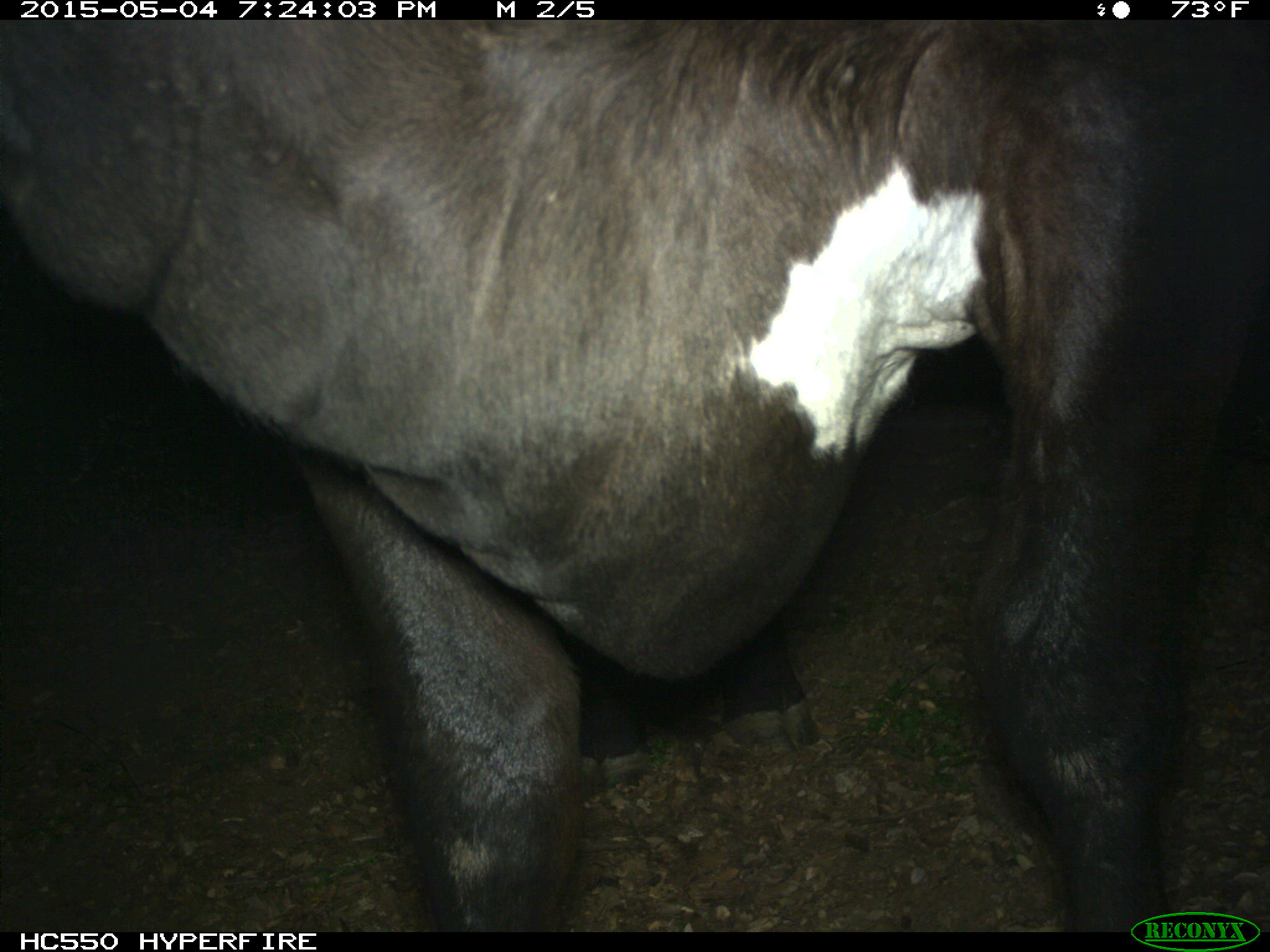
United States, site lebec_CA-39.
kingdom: Animalia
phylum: Chordata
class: Mammalia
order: Artiodactyla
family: Bovidae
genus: Bos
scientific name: Bos taurus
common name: domestic cow